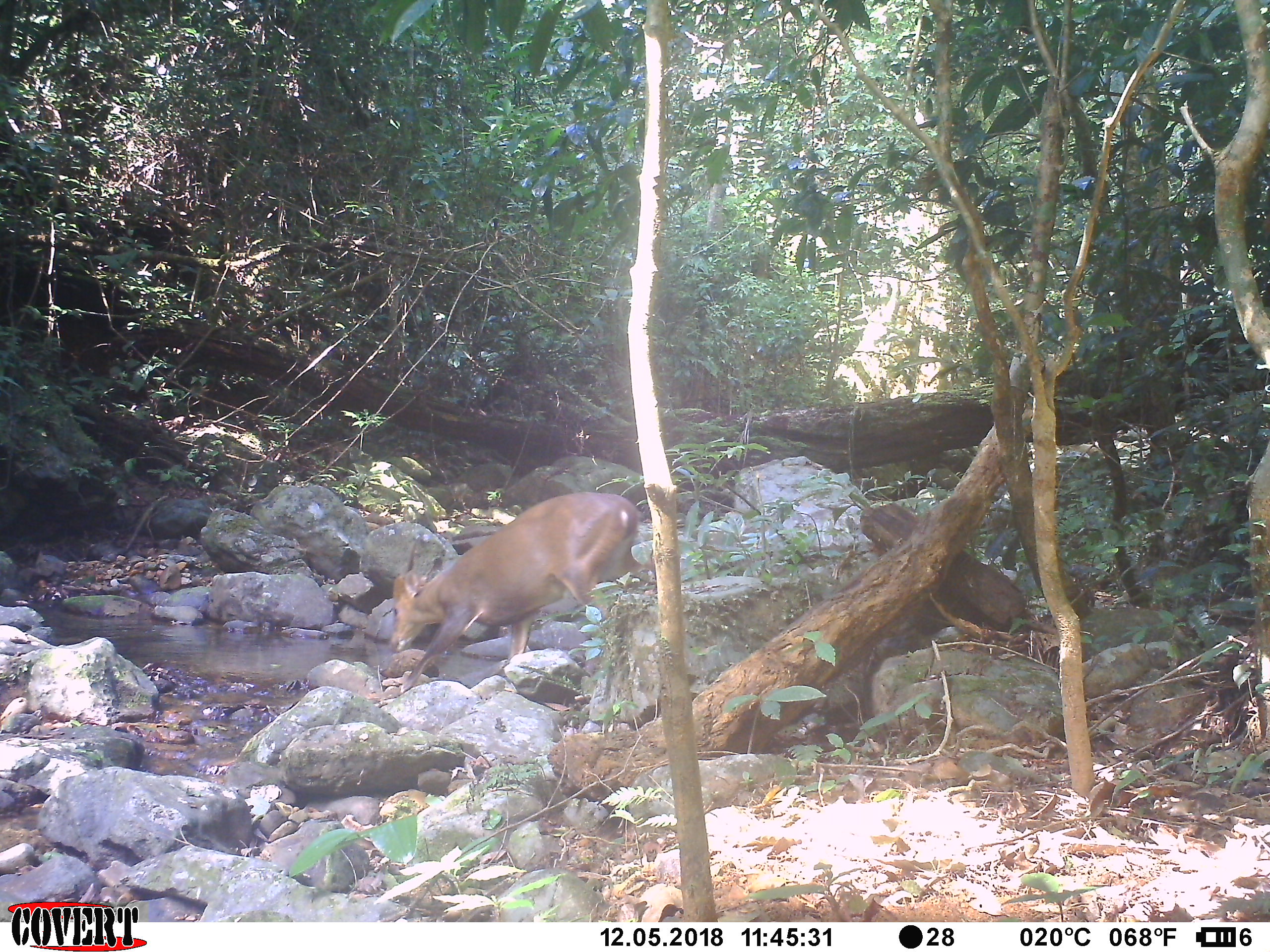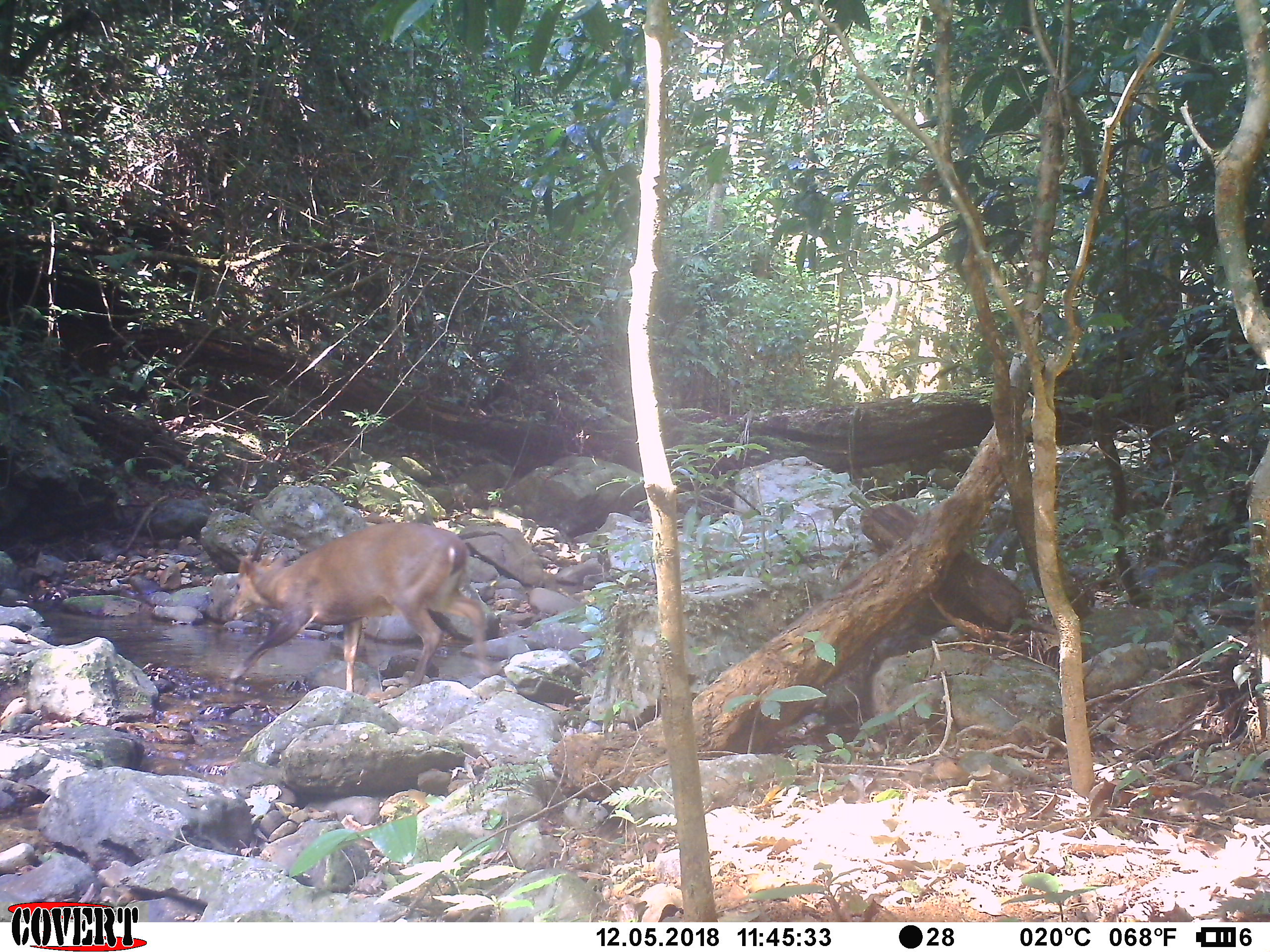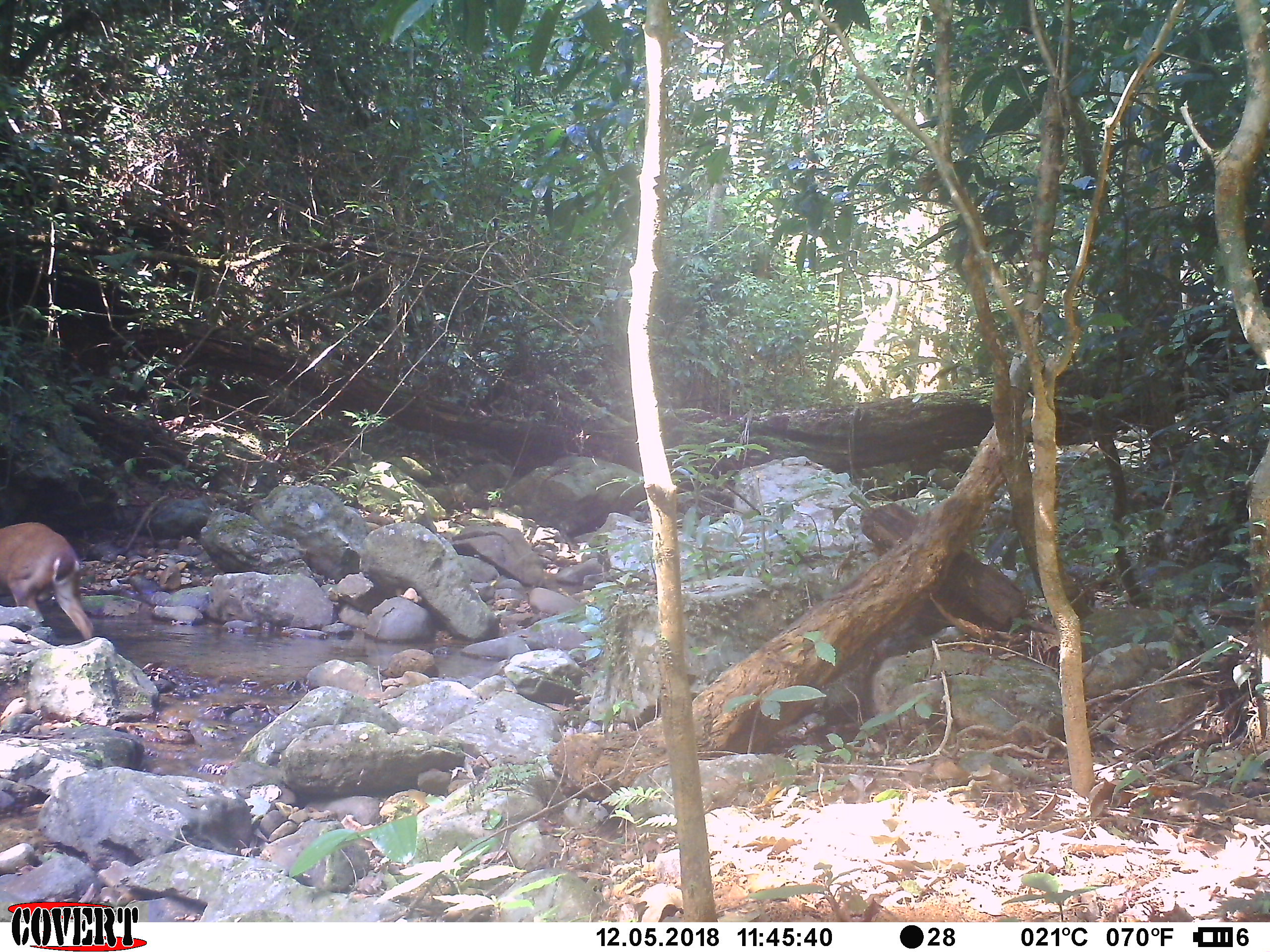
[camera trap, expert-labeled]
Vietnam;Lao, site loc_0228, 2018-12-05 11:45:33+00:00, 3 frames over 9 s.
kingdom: Animalia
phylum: Chordata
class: Mammalia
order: Artiodactyla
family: Cervidae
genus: Muntiacus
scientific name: Muntiacus vuquangensis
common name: large-antlered muntjac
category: large antlered muntjac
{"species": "large antlered muntjac (large-antlered muntjac) (Muntiacus vuquangensis)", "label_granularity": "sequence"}